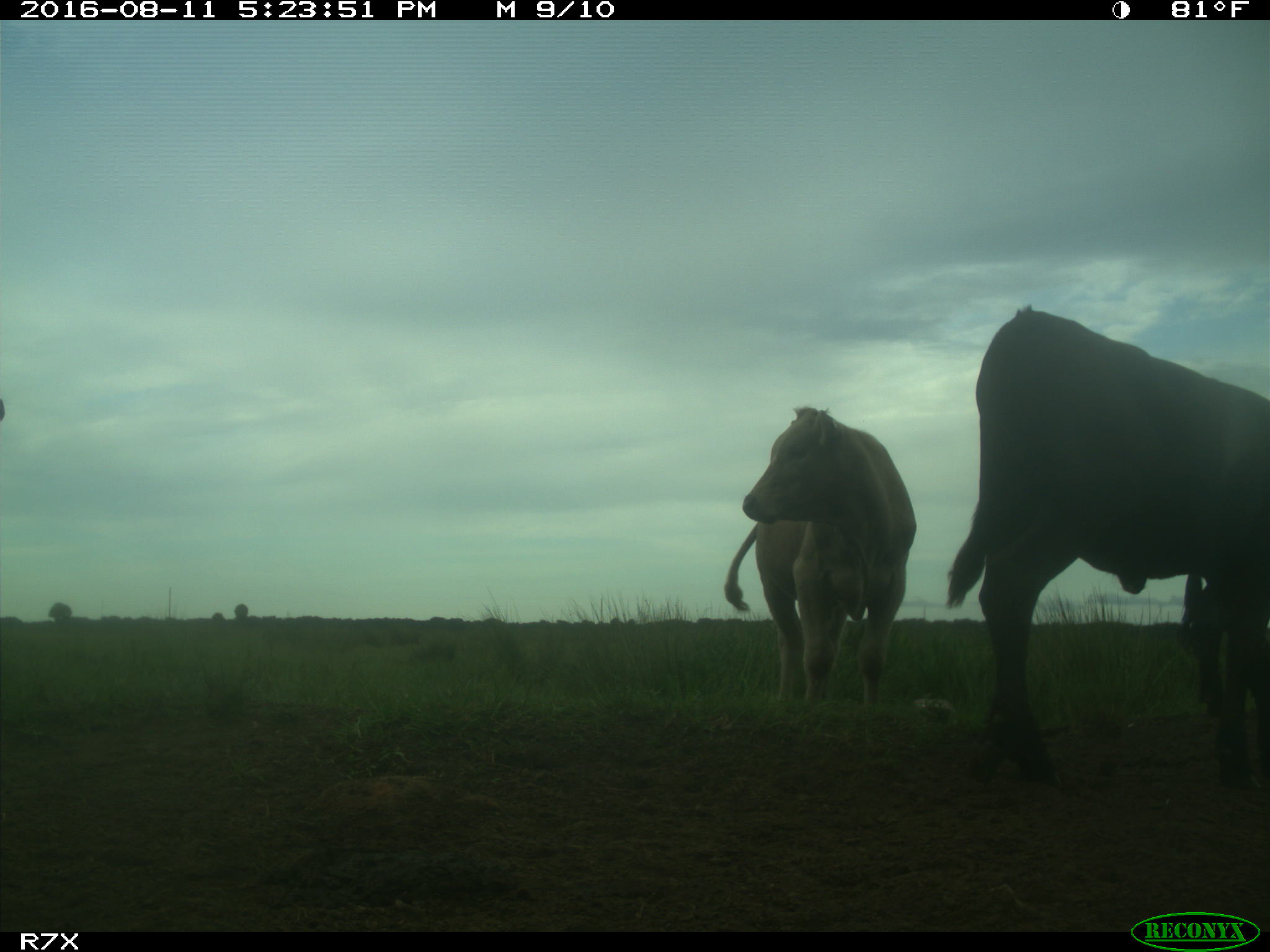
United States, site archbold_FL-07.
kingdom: Animalia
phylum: Chordata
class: Mammalia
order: Artiodactyla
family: Bovidae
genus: Bos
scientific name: Bos taurus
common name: domestic cow